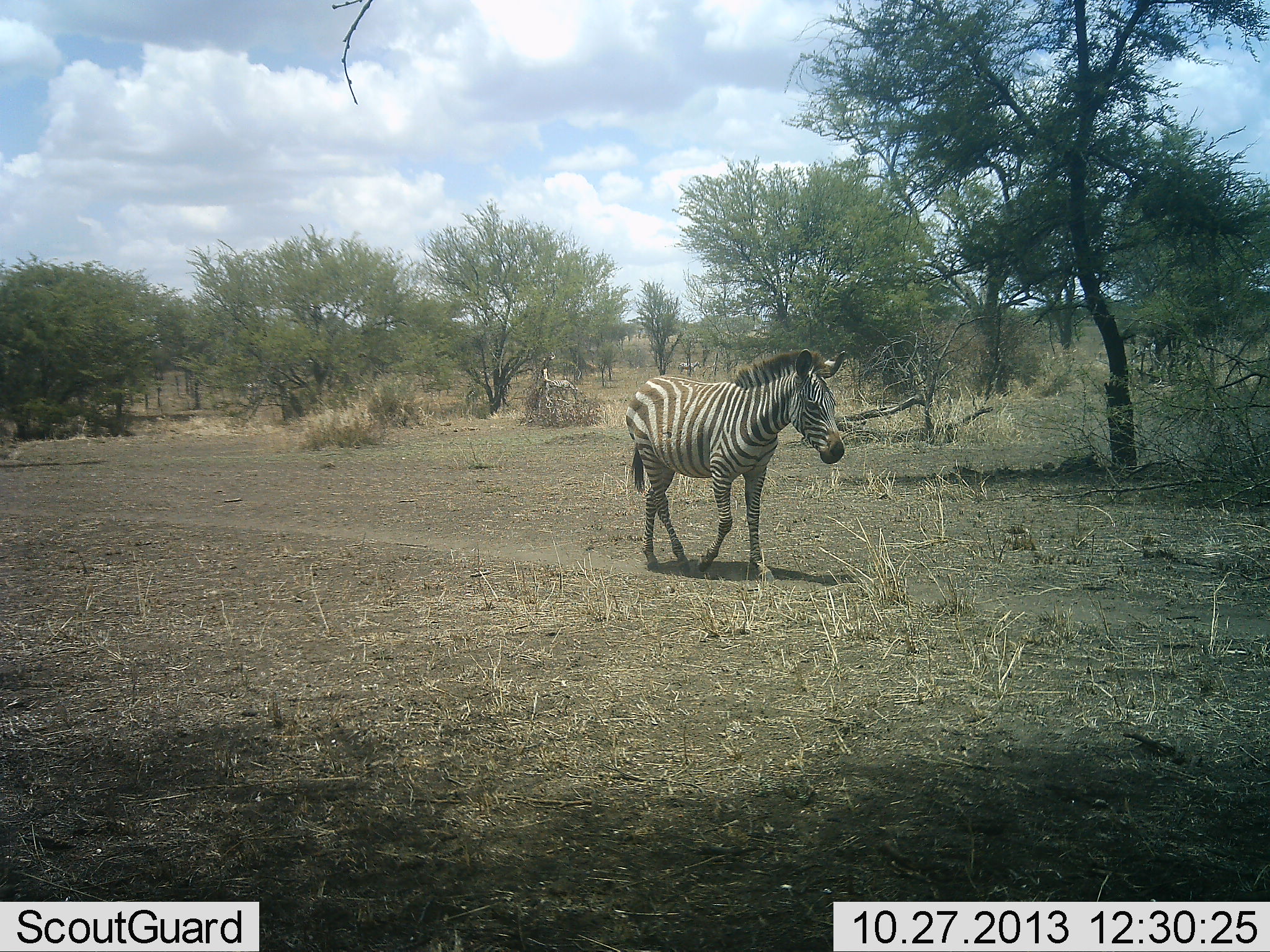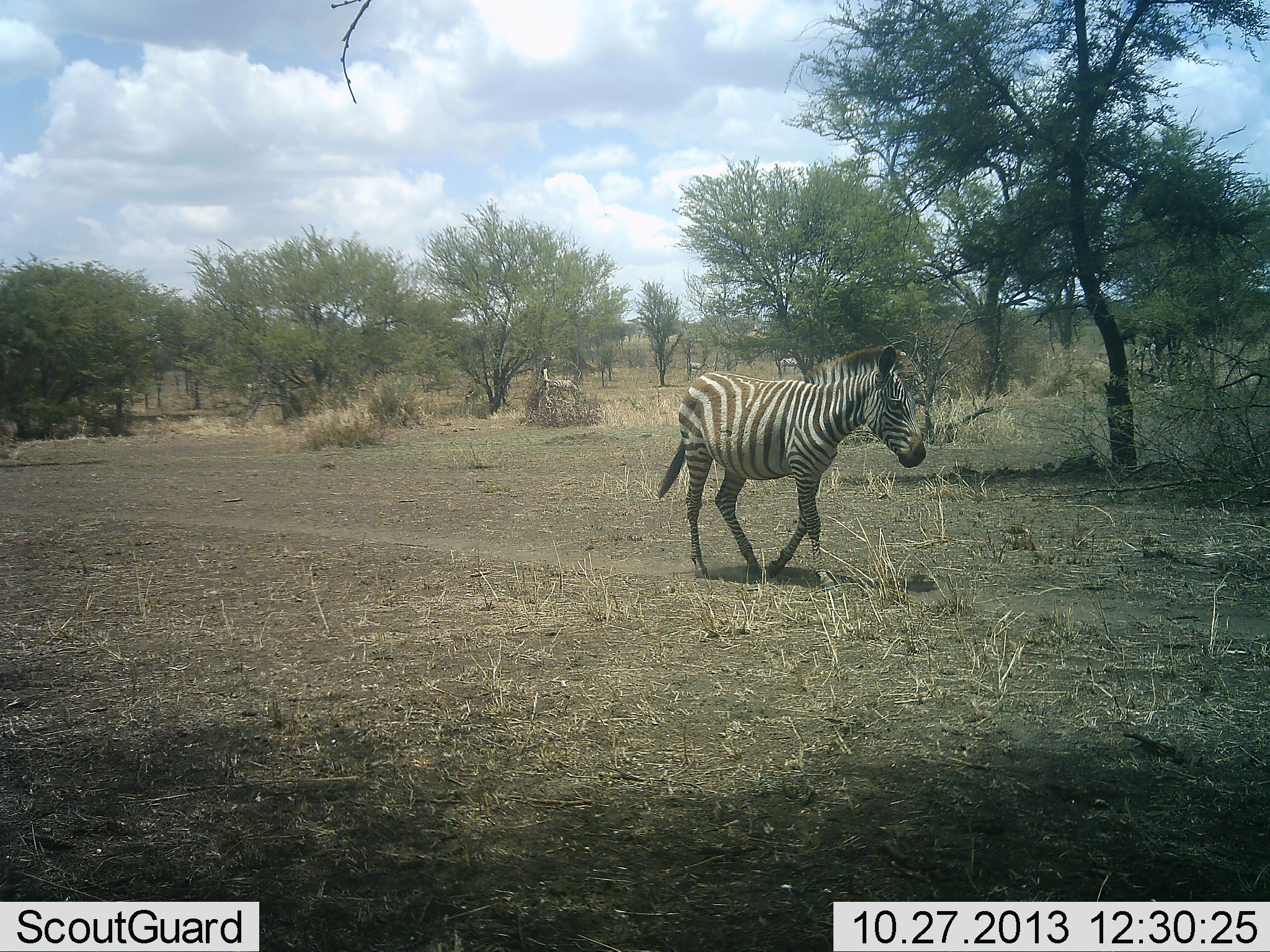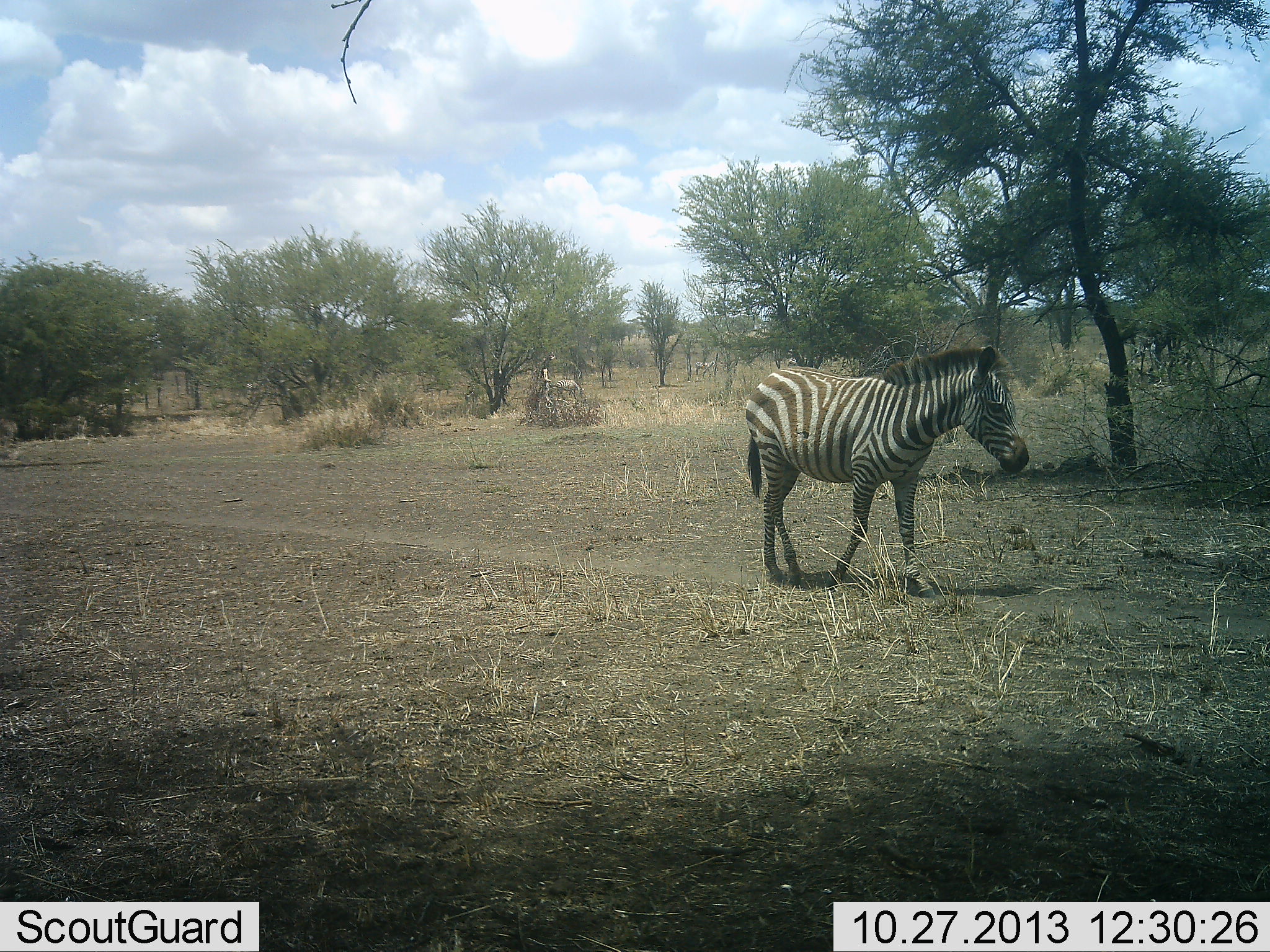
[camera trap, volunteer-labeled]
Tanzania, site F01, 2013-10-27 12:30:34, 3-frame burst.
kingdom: Animalia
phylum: Chordata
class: Mammalia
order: Perissodactyla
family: Equidae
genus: Equus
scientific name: Equus quagga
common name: plains zebra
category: zebra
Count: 1.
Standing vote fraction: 10%.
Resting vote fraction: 0%.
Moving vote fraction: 100%.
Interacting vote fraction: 0%.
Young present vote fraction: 10%.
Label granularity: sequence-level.